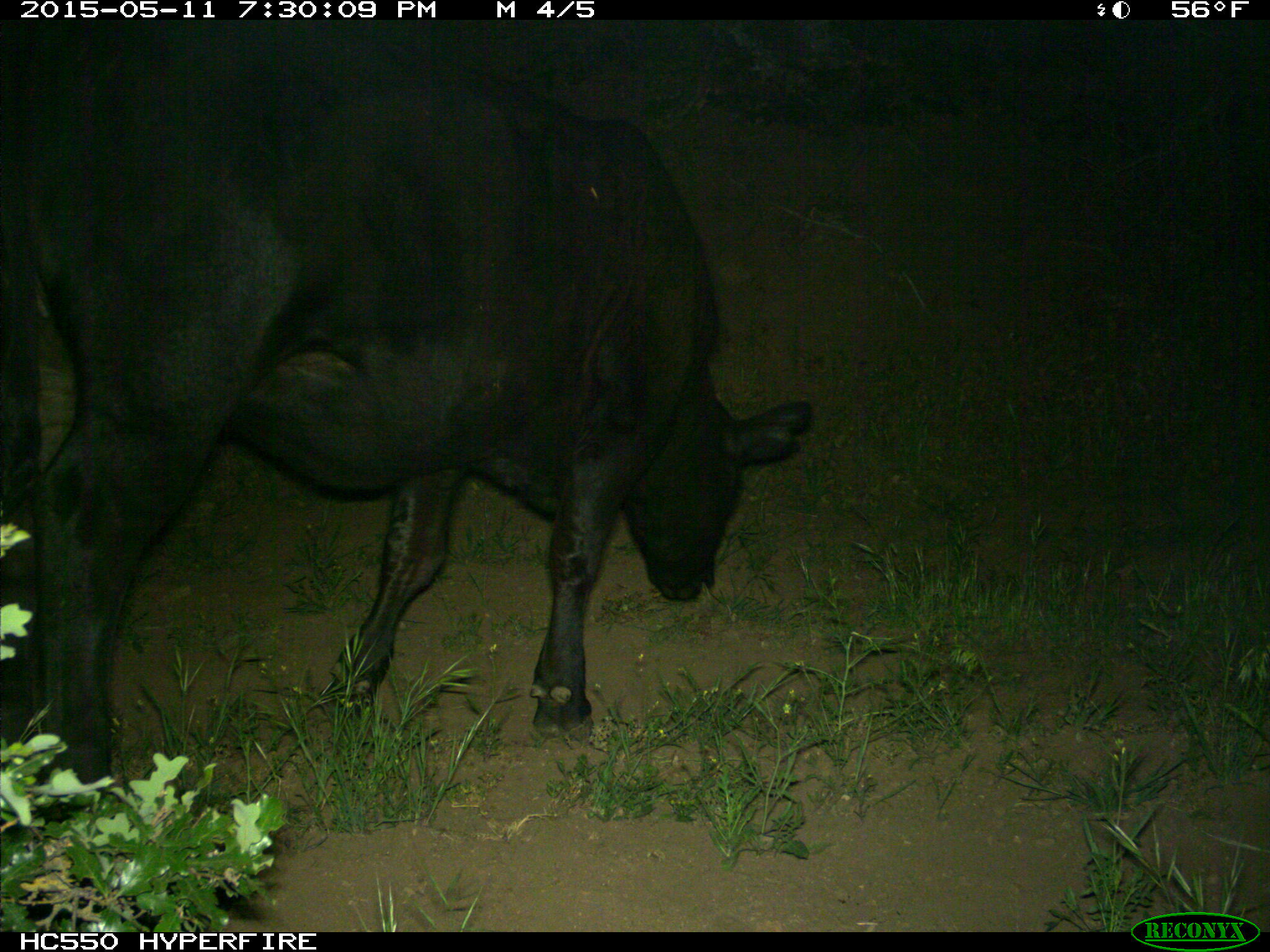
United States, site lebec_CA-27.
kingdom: Animalia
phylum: Chordata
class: Mammalia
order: Artiodactyla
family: Bovidae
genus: Bos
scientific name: Bos taurus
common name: domestic cow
Bos taurus (domestic cow).